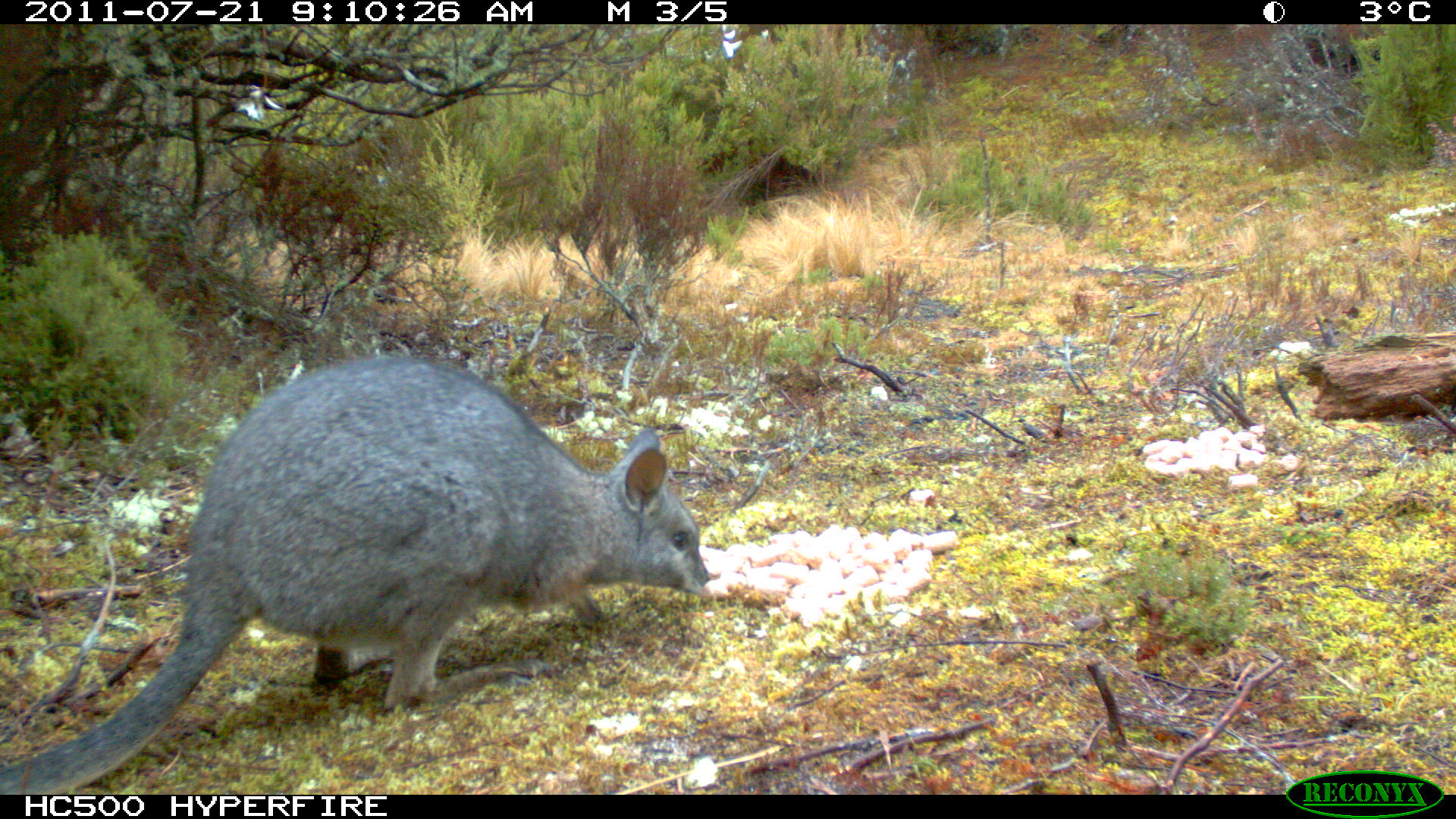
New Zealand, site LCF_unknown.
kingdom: Animalia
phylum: Chordata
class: Mammalia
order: Diprotodontia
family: Macropodidae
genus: Notamacropus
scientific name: Notamacropus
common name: wallaby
Wallaby (Notamacropus).